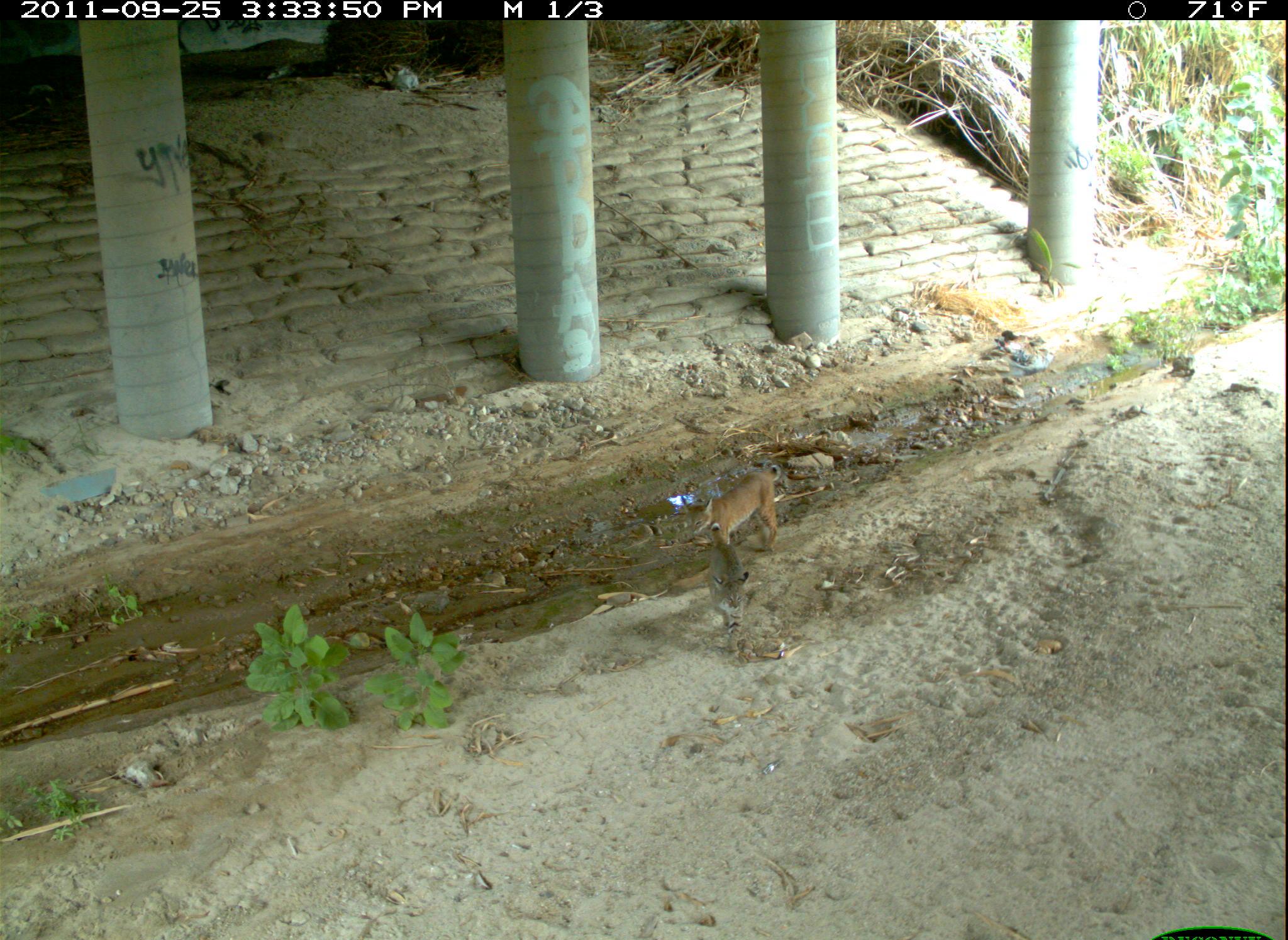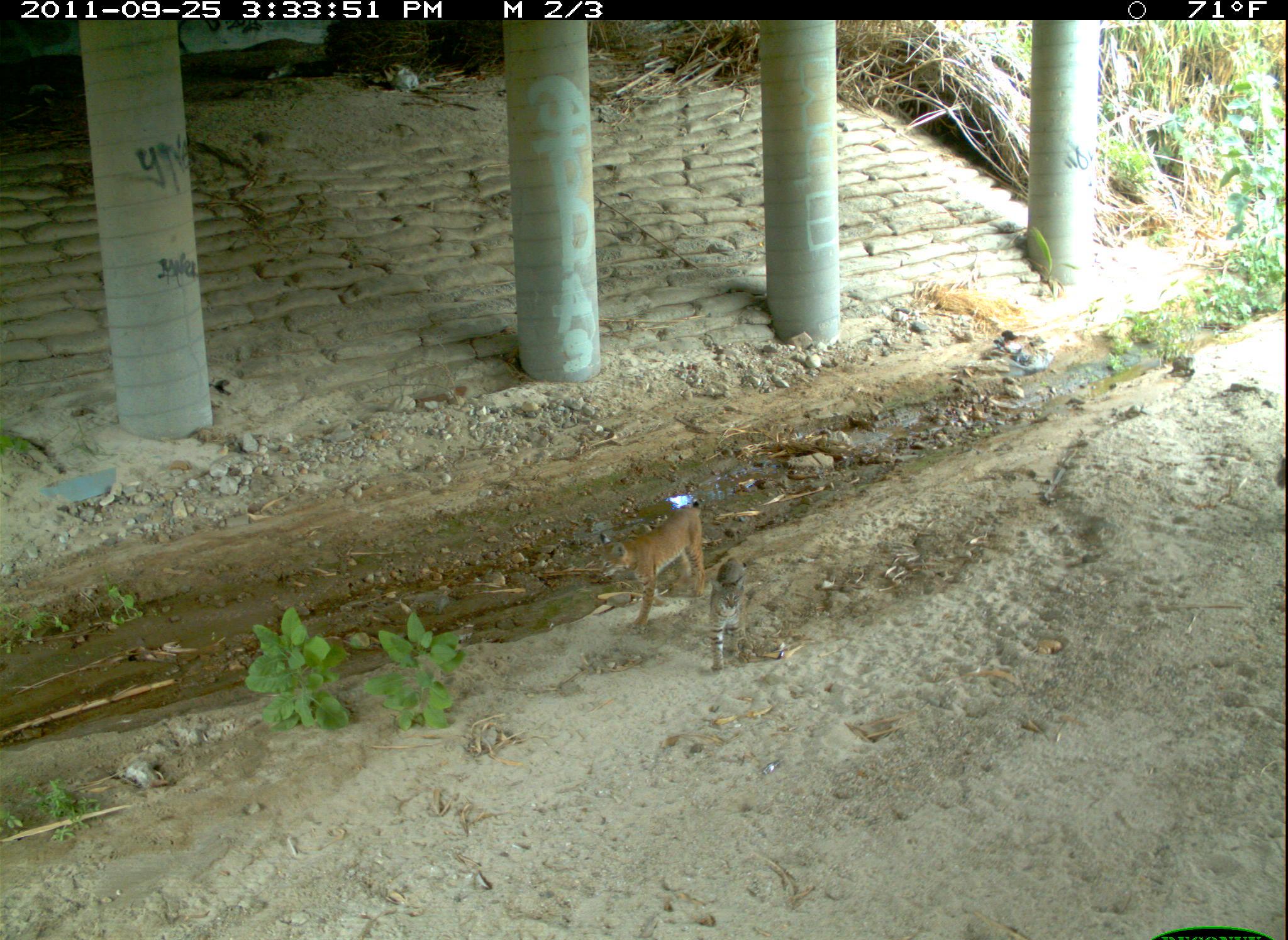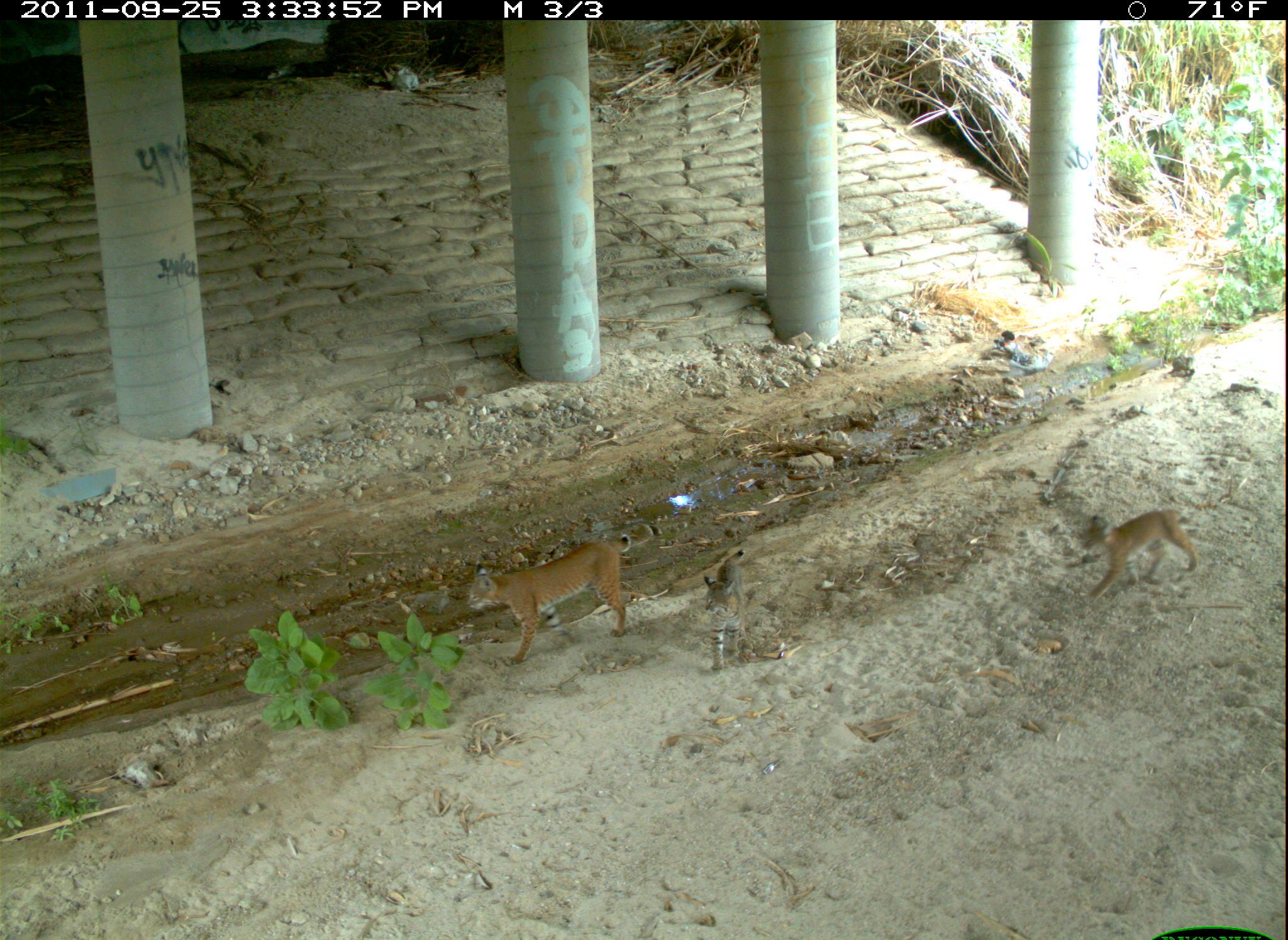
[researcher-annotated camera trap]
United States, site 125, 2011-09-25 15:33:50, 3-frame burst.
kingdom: Animalia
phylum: Chordata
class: Mammalia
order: Carnivora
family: Felidae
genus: Lynx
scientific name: Lynx rufus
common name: bobcat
Bobcat (Lynx rufus).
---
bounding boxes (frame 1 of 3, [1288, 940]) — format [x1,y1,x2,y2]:
bobcat: [676,461,789,562]; [698,522,758,665]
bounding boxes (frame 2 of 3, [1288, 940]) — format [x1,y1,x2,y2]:
bobcat: [591,495,710,637]; [702,547,758,681]; [1271,452,1288,496]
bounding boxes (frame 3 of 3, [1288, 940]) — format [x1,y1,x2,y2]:
bobcat: [458,528,642,671]; [1071,498,1207,609]; [697,543,754,682]